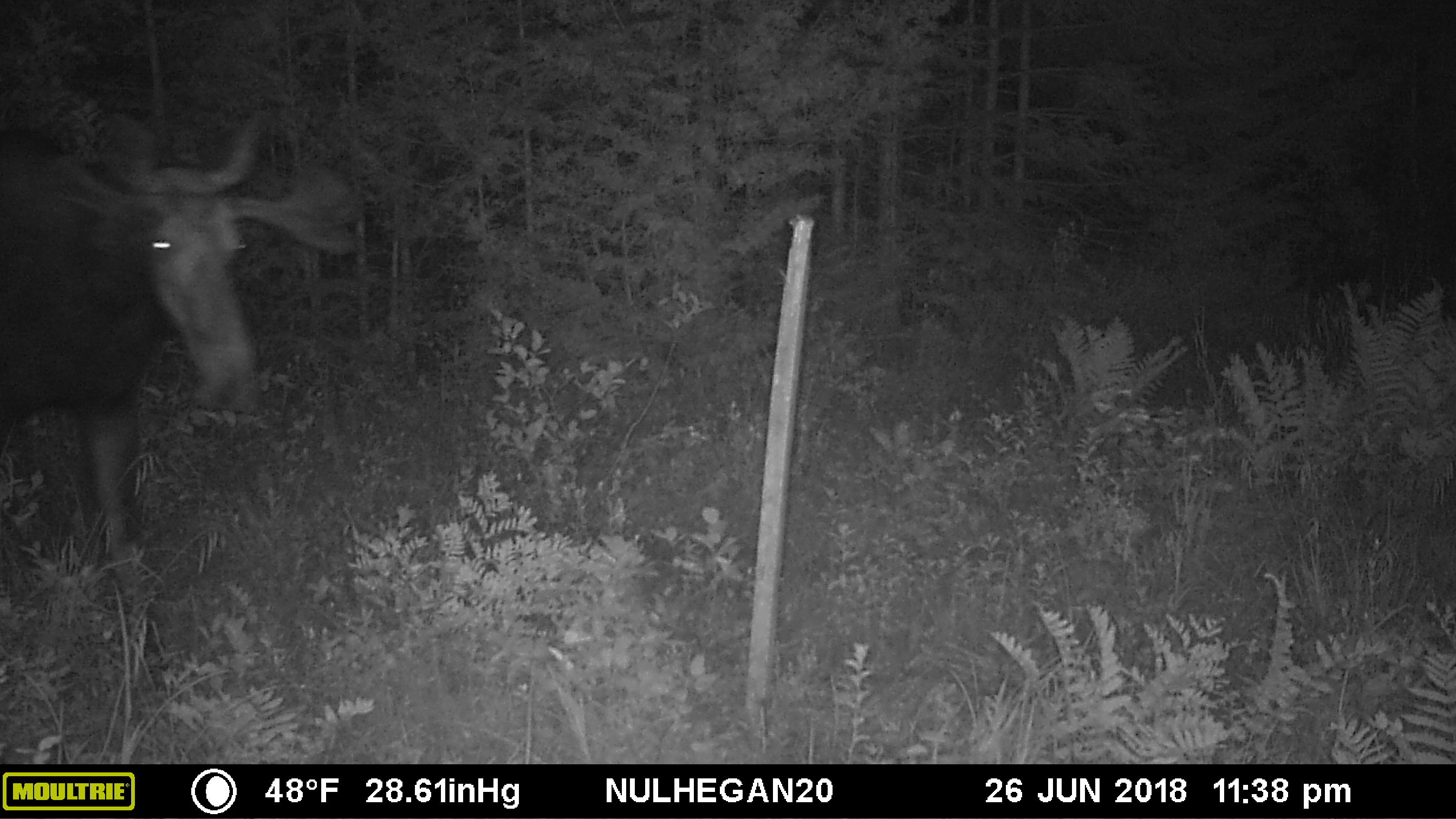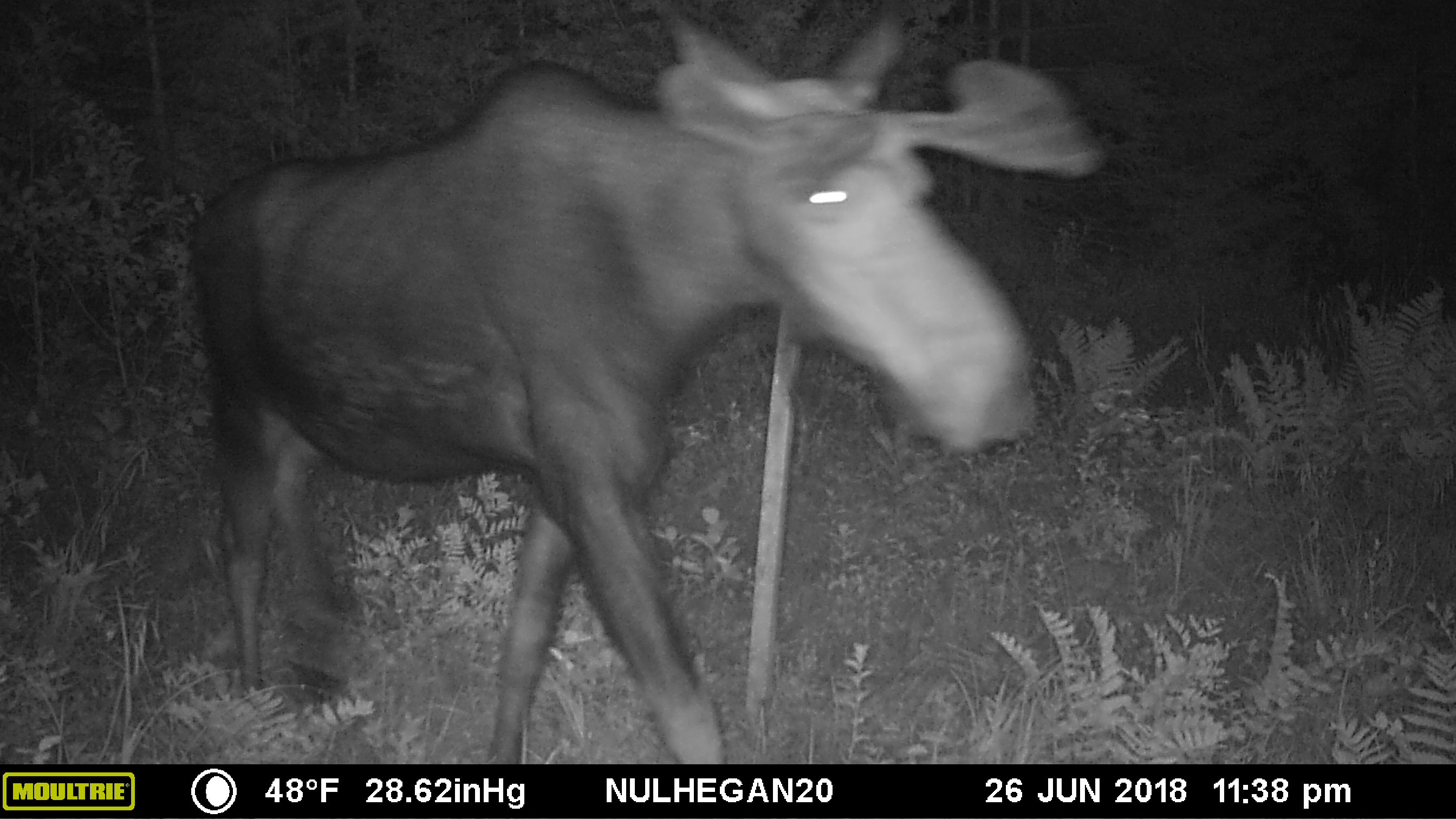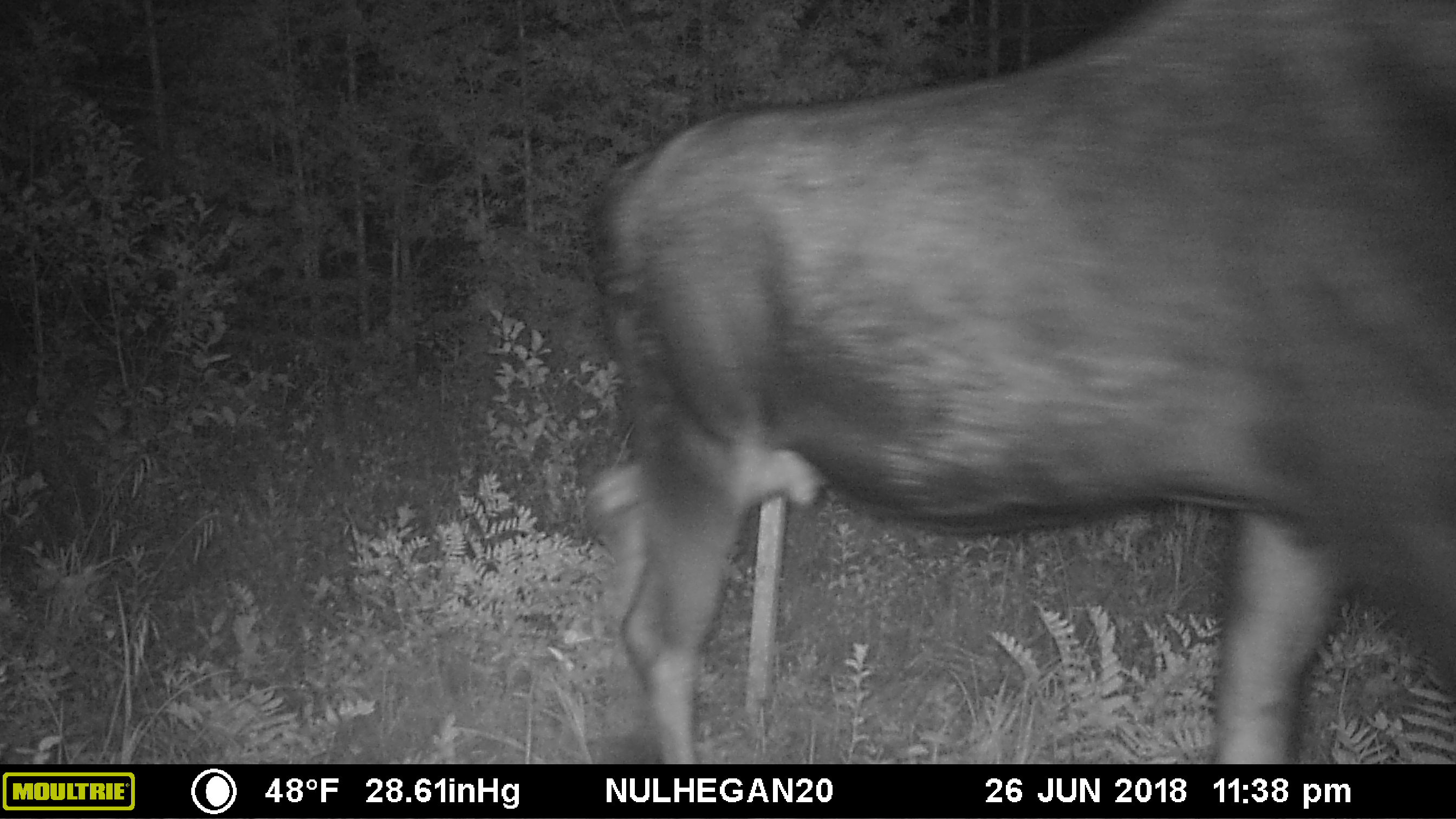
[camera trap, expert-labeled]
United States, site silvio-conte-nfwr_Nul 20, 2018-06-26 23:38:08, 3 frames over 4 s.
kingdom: Animalia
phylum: Chordata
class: Mammalia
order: Artiodactyla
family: Cervidae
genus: Alces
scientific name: Alces alces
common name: moose